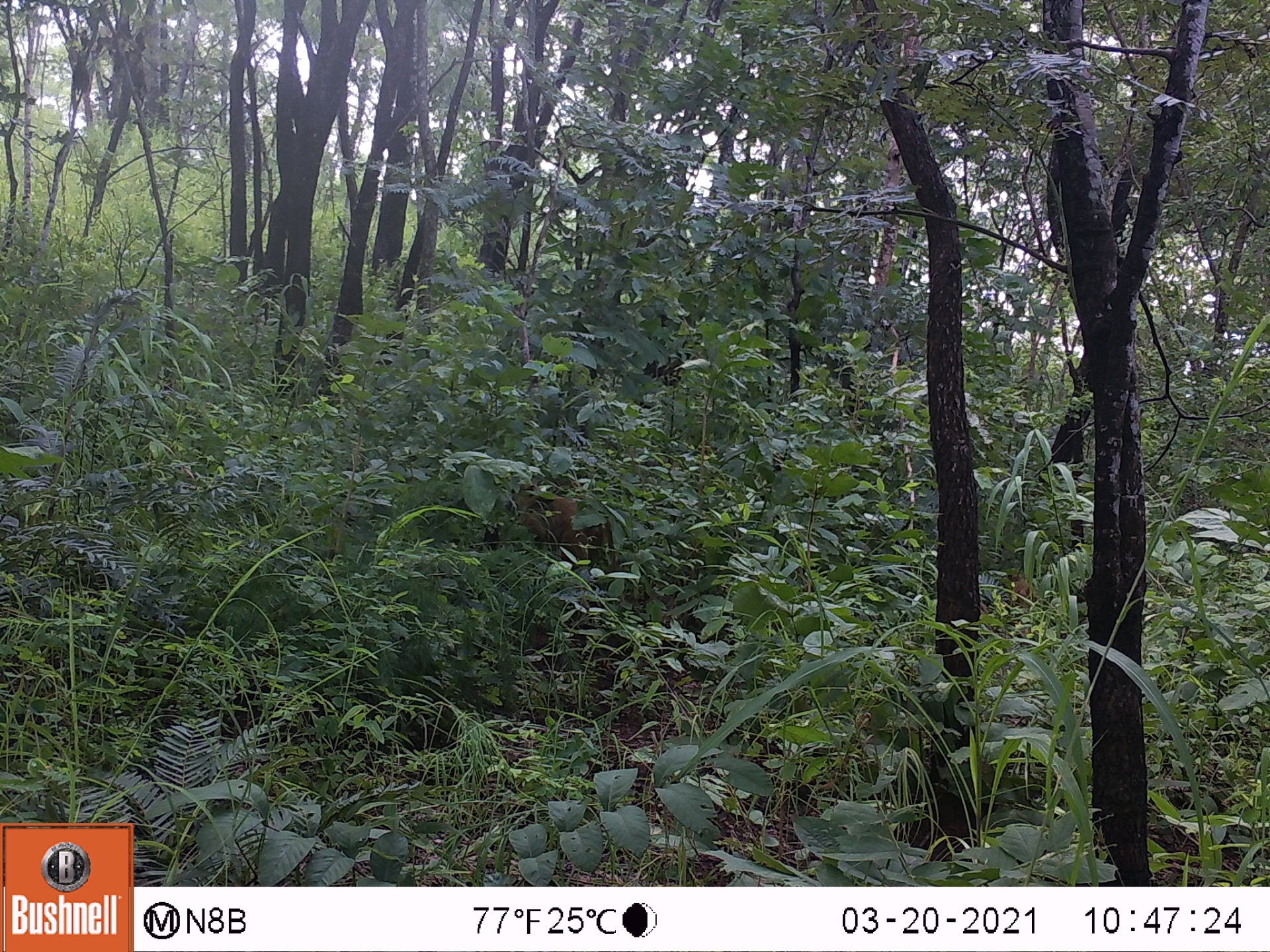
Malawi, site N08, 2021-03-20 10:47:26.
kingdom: Animalia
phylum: Chordata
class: Mammalia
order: Primates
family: Cercopithecidae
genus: Papio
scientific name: Papio cynocephalus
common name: yellow baboon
Yellow baboon (Papio cynocephalus), count 1.